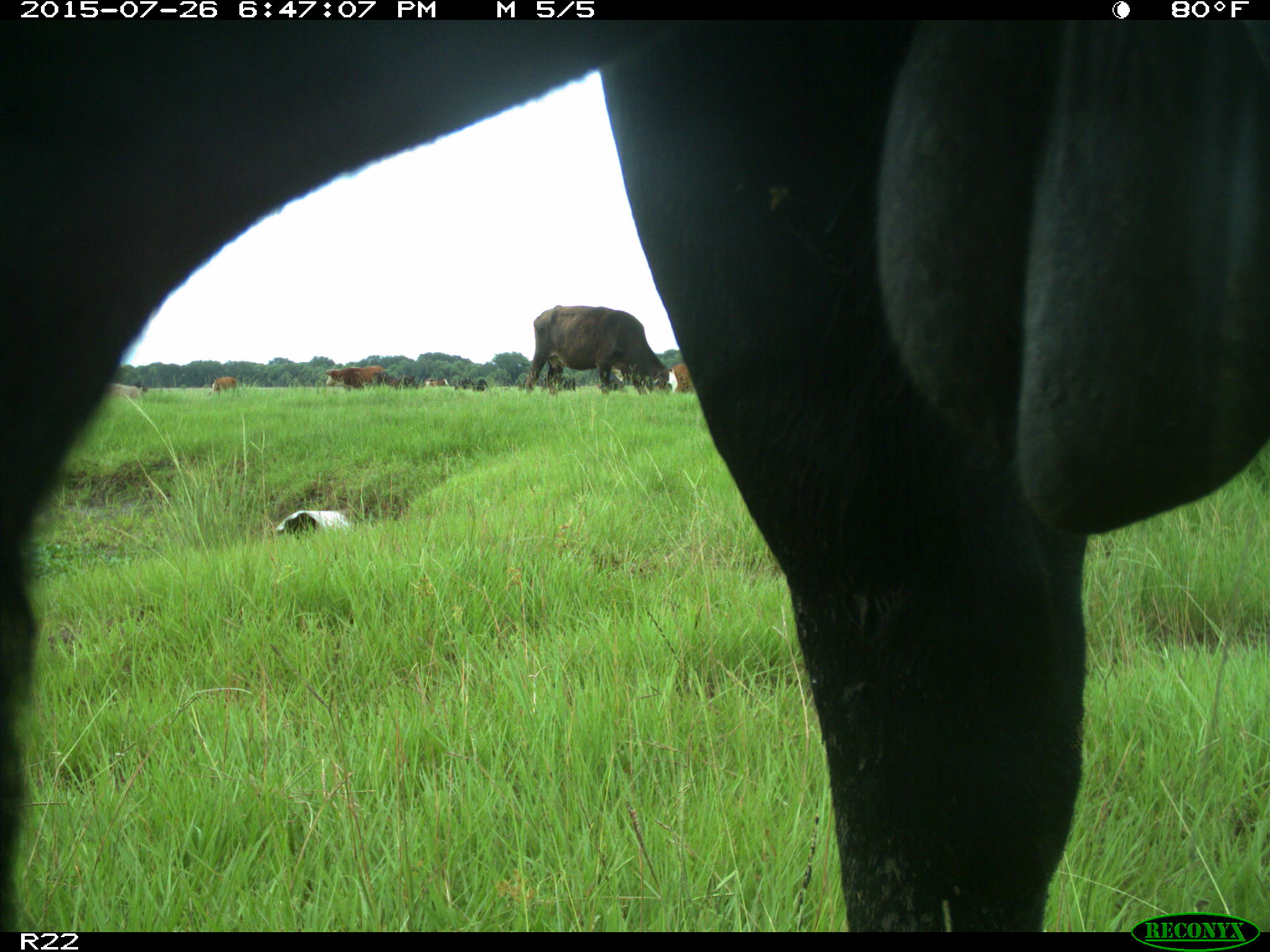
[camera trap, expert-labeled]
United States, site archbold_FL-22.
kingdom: Animalia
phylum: Chordata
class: Mammalia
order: Artiodactyla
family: Bovidae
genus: Bos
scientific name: Bos taurus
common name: domestic cow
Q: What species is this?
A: Bos taurus (domestic cow).